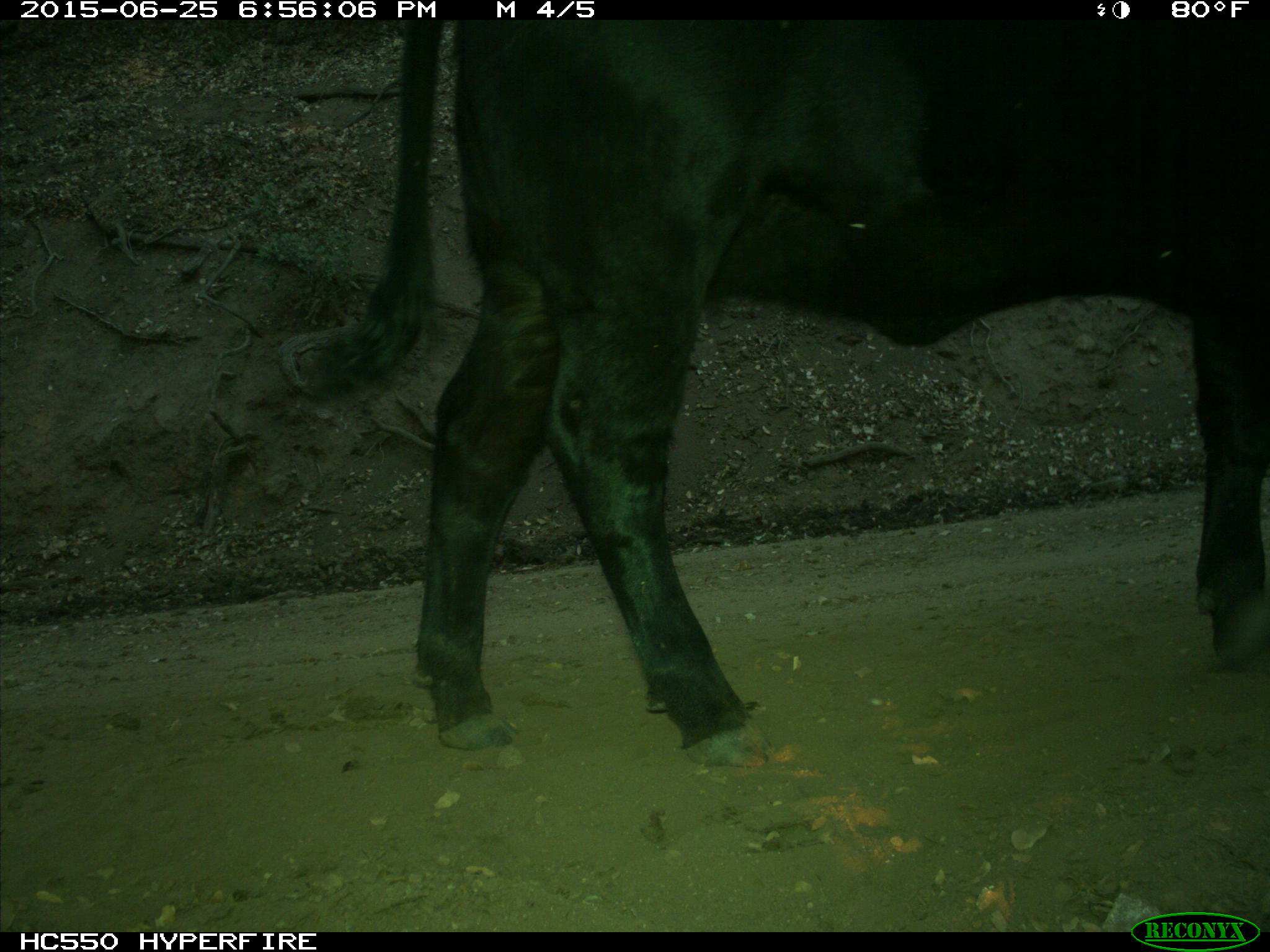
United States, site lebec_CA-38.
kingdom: Animalia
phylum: Chordata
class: Mammalia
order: Artiodactyla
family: Bovidae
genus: Bos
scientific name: Bos taurus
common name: domestic cow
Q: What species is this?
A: Bos taurus (domestic cow).